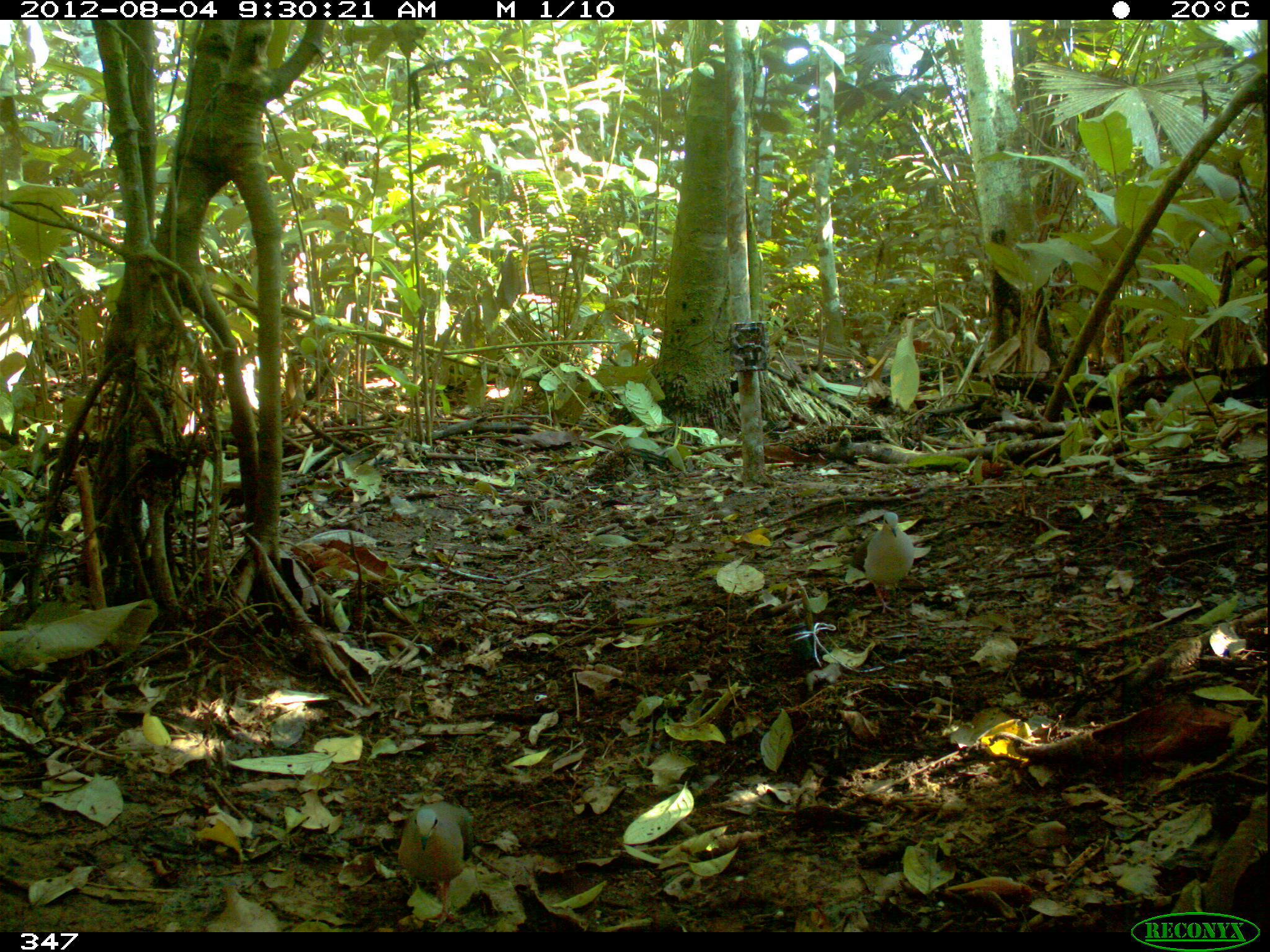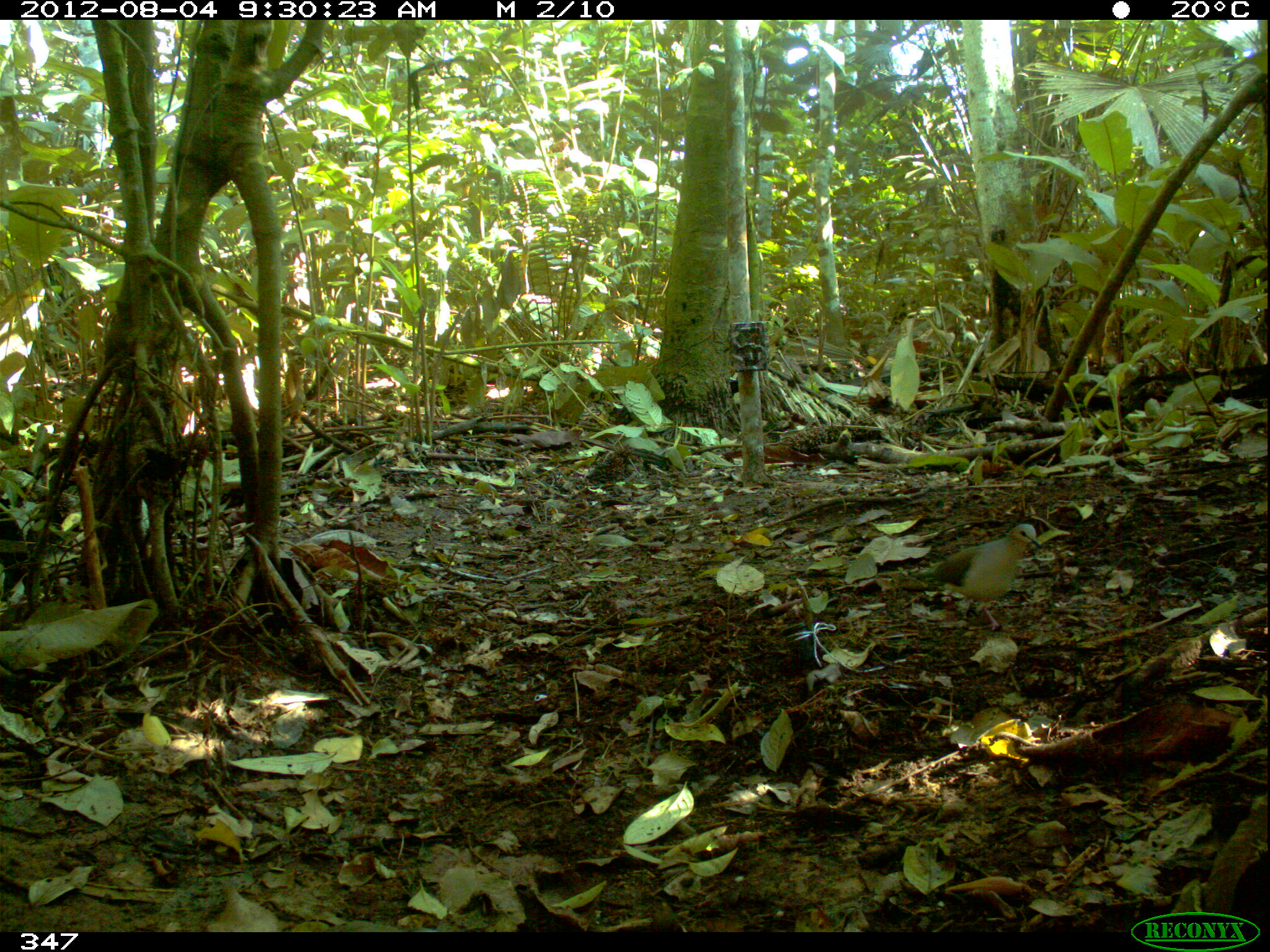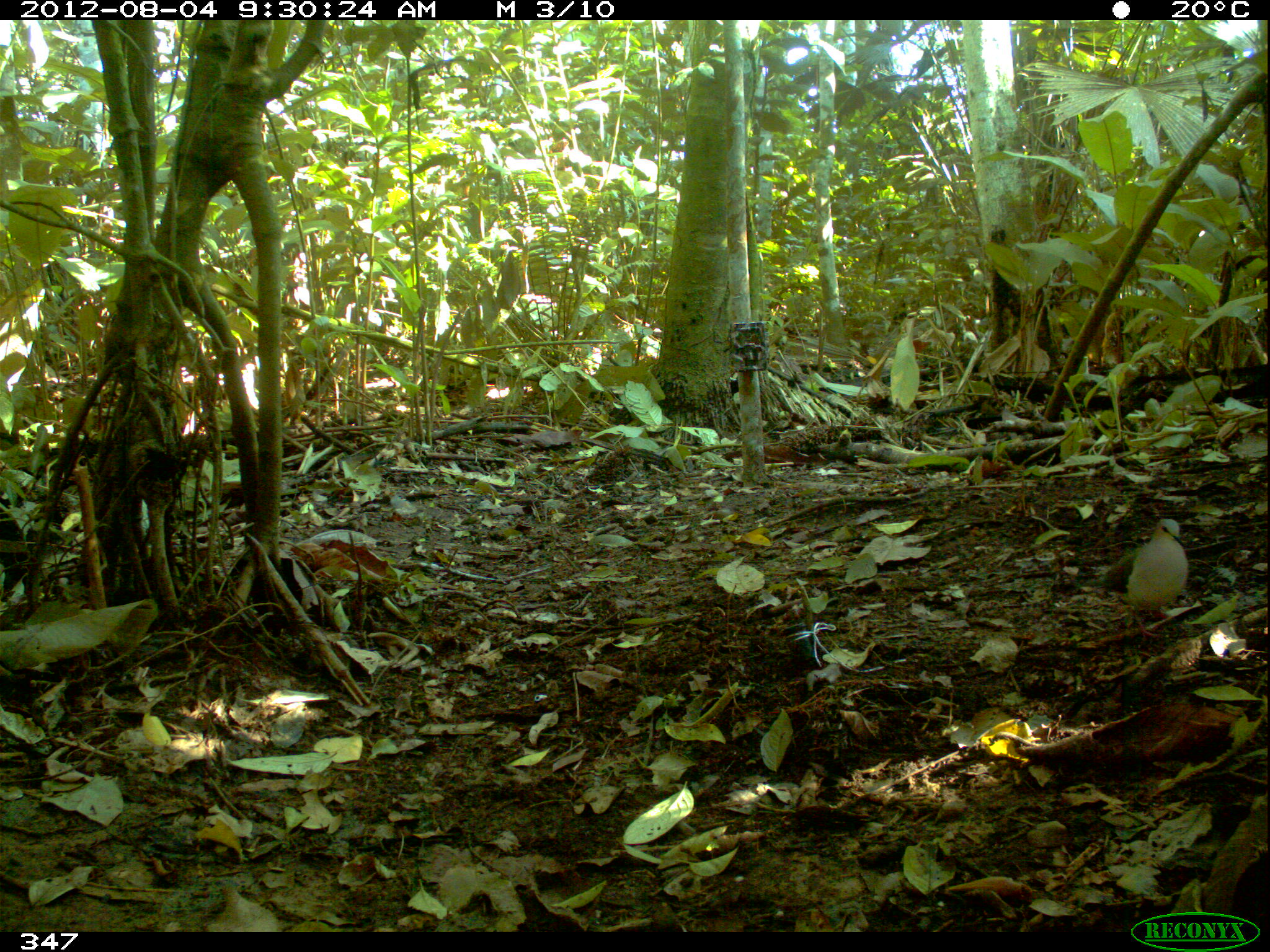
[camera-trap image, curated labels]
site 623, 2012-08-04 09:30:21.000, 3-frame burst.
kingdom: Animalia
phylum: Chordata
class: Aves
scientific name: Aves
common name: bird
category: unknown bird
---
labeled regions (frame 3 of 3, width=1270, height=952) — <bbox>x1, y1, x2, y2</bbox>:
unknown bird: <bbox>1082, 518, 1188, 644</bbox>